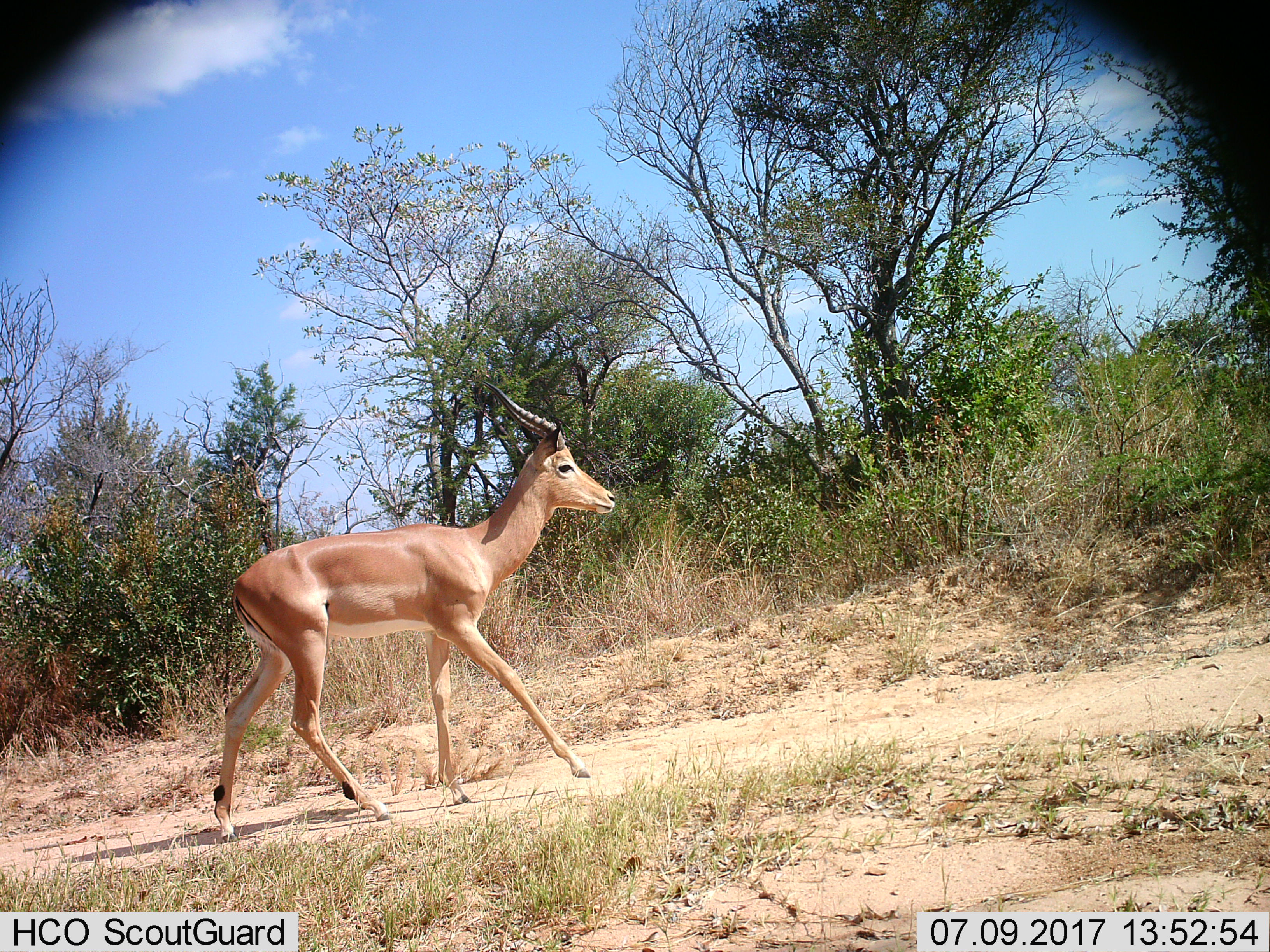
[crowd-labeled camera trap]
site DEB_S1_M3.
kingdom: Animalia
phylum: Chordata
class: Mammalia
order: Artiodactyla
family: Bovidae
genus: Aepyceros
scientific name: Aepyceros melampus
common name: impala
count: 1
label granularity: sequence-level